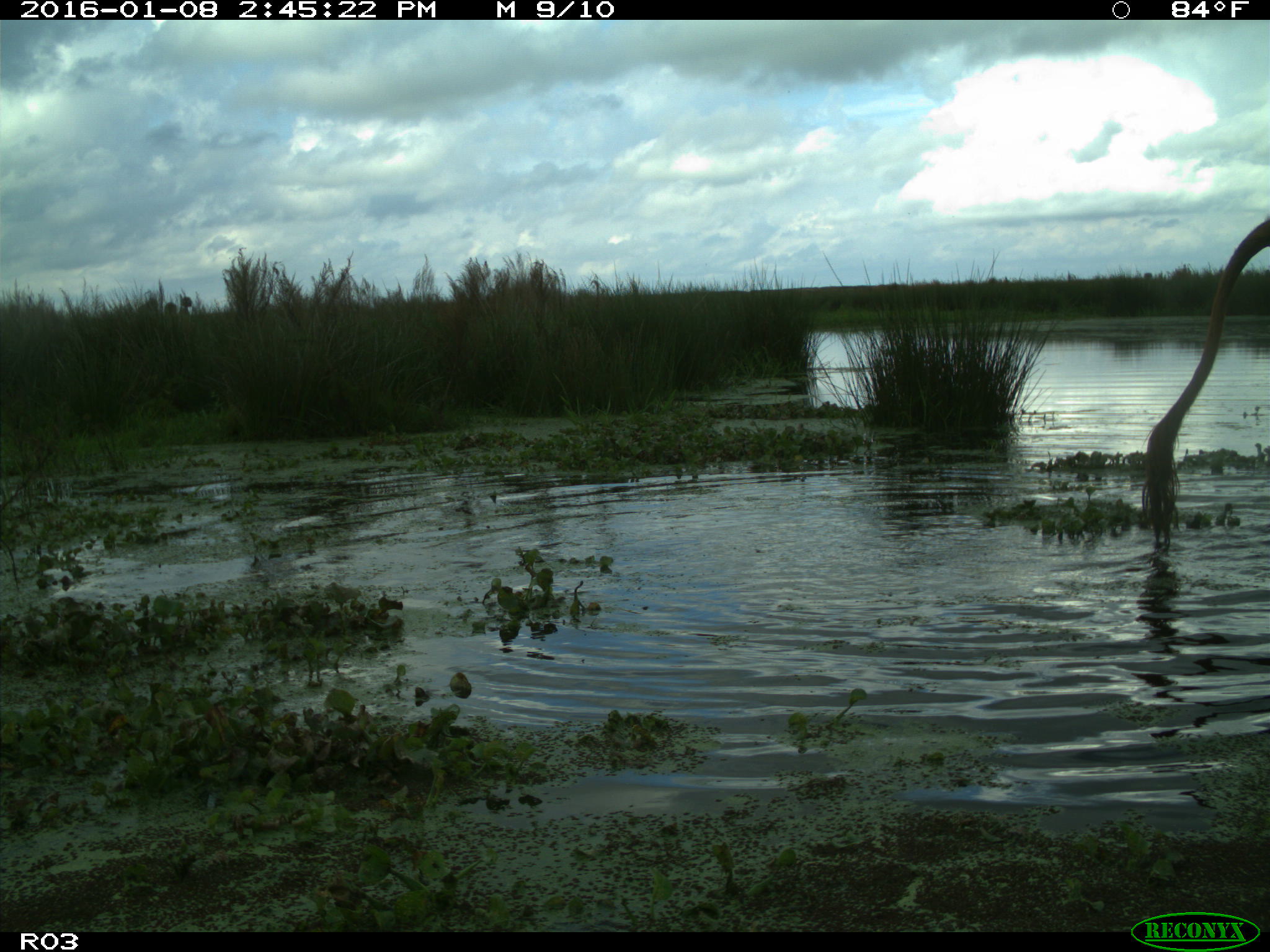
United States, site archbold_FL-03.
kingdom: Animalia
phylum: Chordata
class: Mammalia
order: Artiodactyla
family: Bovidae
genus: Bos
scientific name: Bos taurus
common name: domestic cow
Bos taurus (domestic cow).